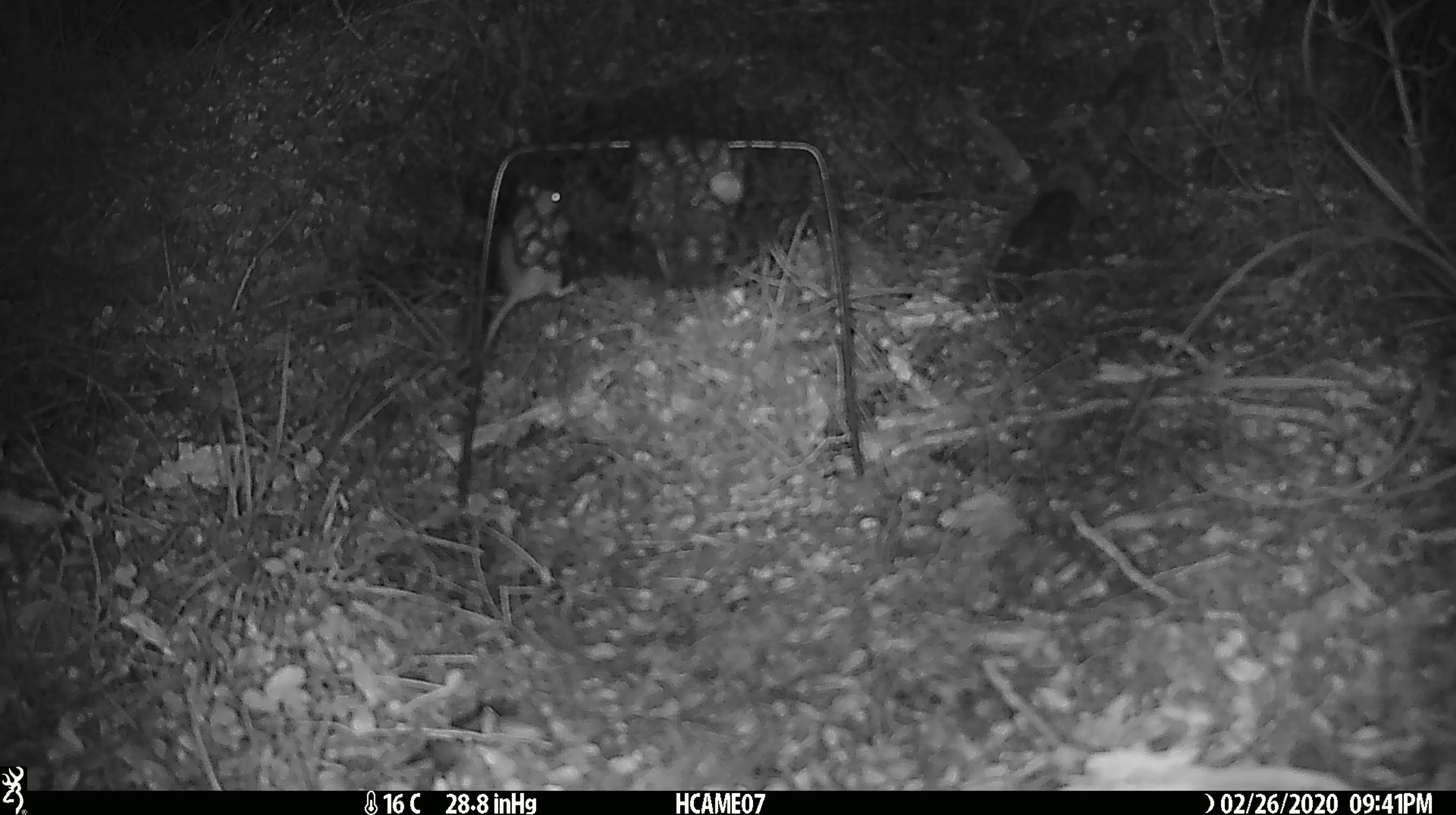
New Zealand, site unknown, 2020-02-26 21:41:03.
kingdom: Animalia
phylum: Chordata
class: Mammalia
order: Rodentia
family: Muridae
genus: Mus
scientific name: Mus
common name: mouse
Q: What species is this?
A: Mouse (Mus).